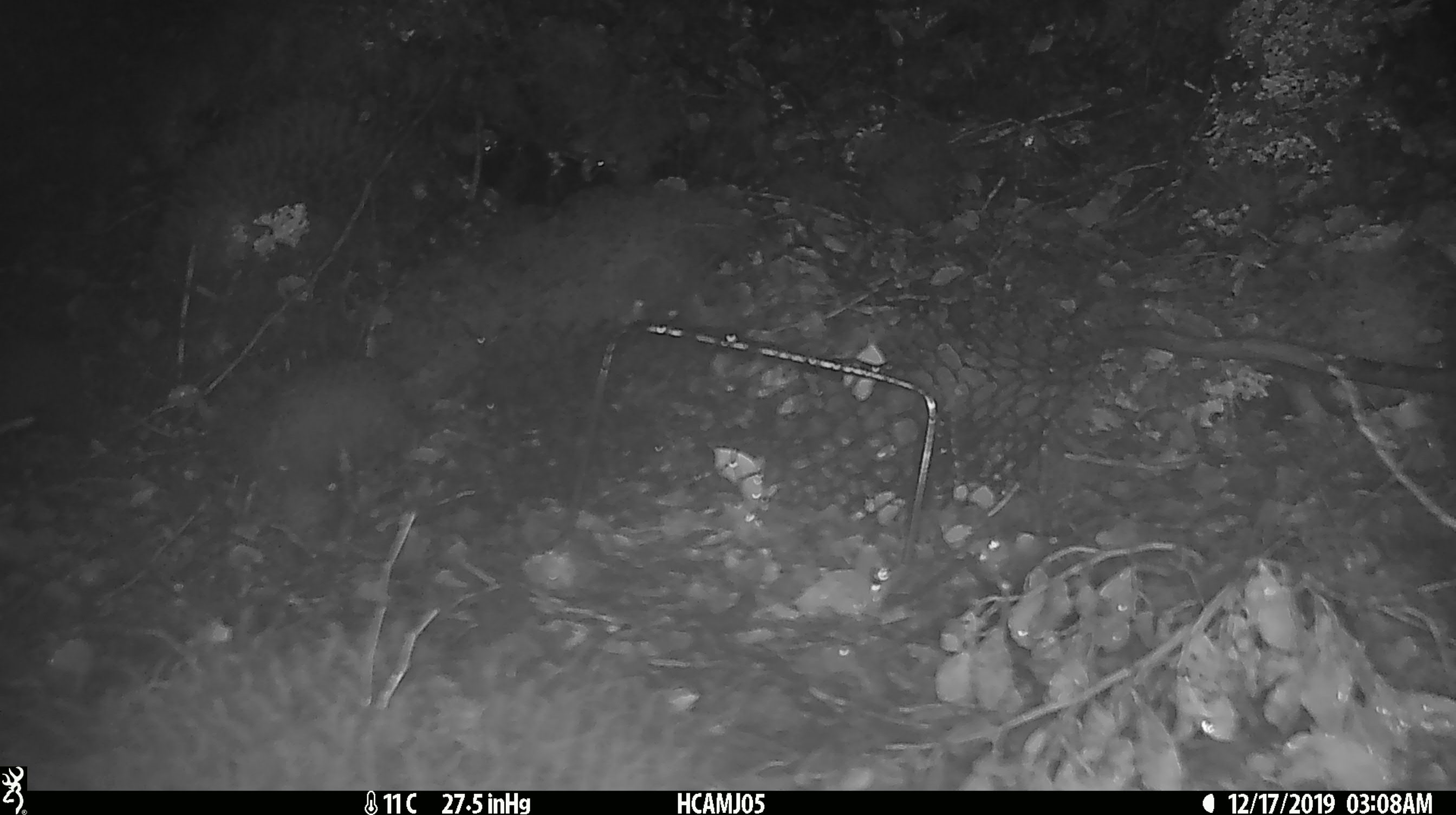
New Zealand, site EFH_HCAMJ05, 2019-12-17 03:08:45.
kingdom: Animalia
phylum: Chordata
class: Mammalia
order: Rodentia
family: Muridae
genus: Mus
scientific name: Mus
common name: mouse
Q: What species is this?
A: Mouse (Mus).